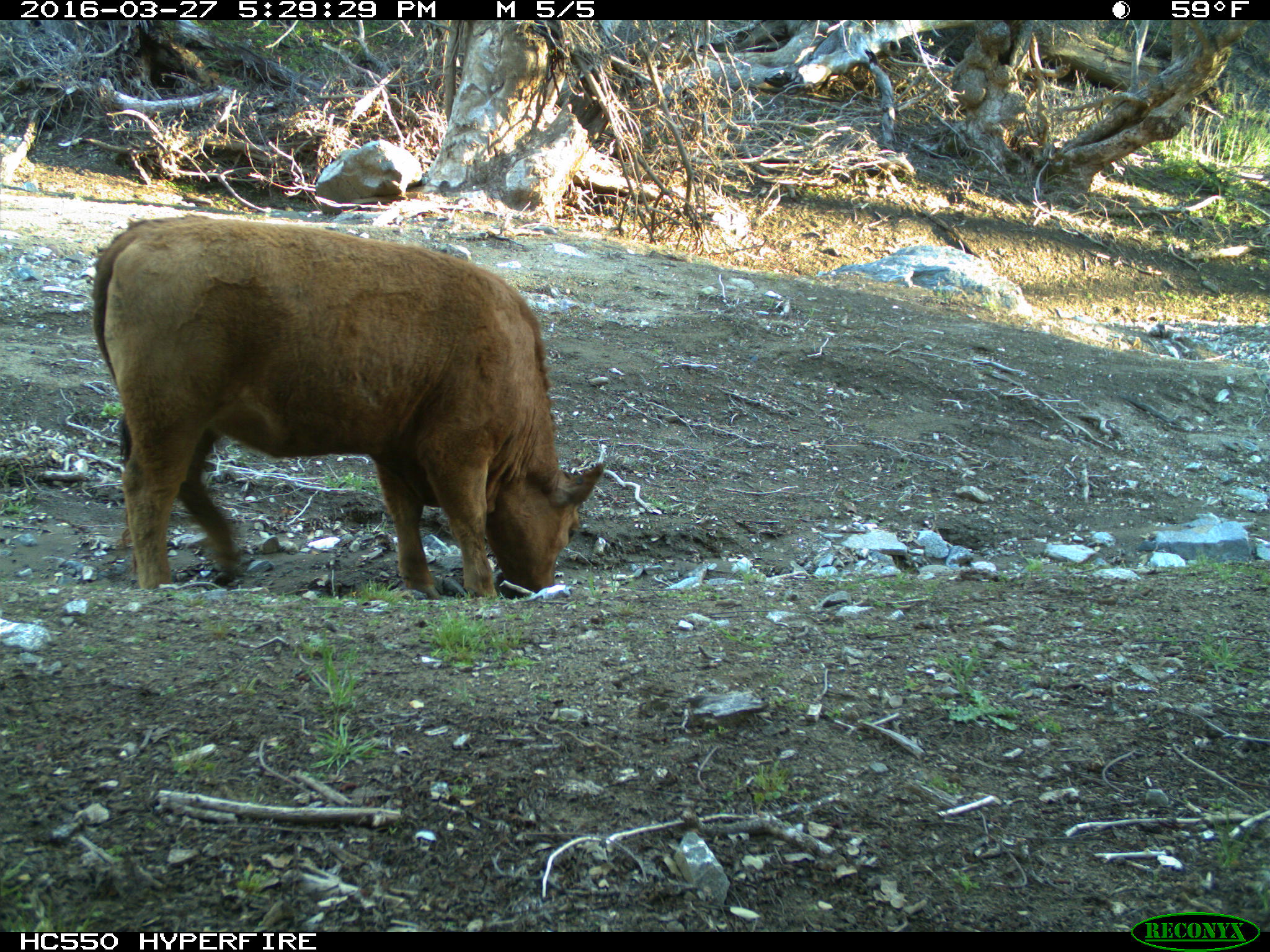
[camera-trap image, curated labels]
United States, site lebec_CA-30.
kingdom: Animalia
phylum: Chordata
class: Mammalia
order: Artiodactyla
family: Bovidae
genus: Bos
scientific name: Bos taurus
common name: domestic cow